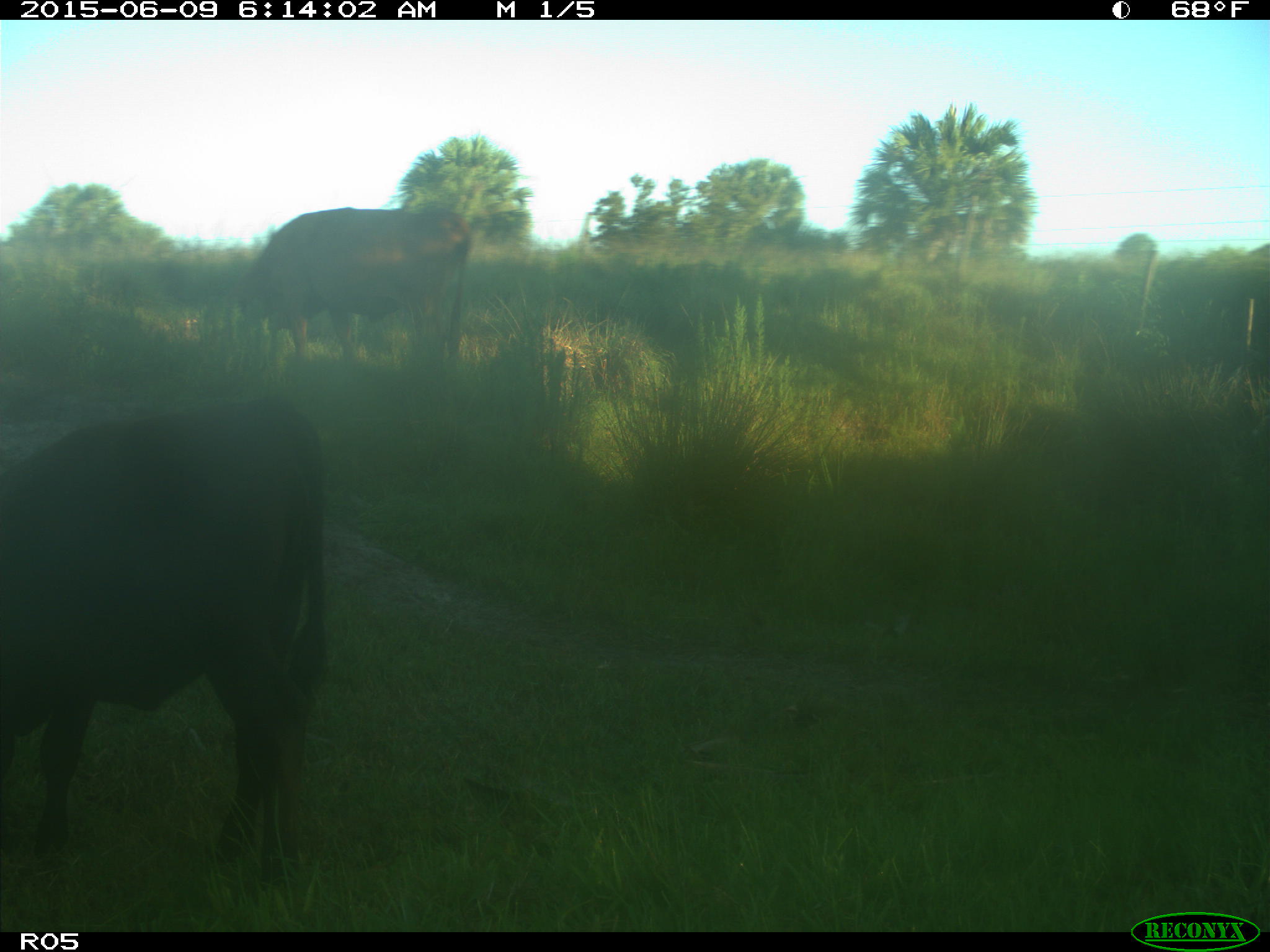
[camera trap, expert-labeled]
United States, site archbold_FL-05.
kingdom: Animalia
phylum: Chordata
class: Mammalia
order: Artiodactyla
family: Bovidae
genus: Bos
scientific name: Bos taurus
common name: domestic cow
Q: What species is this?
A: Bos taurus (domestic cow).